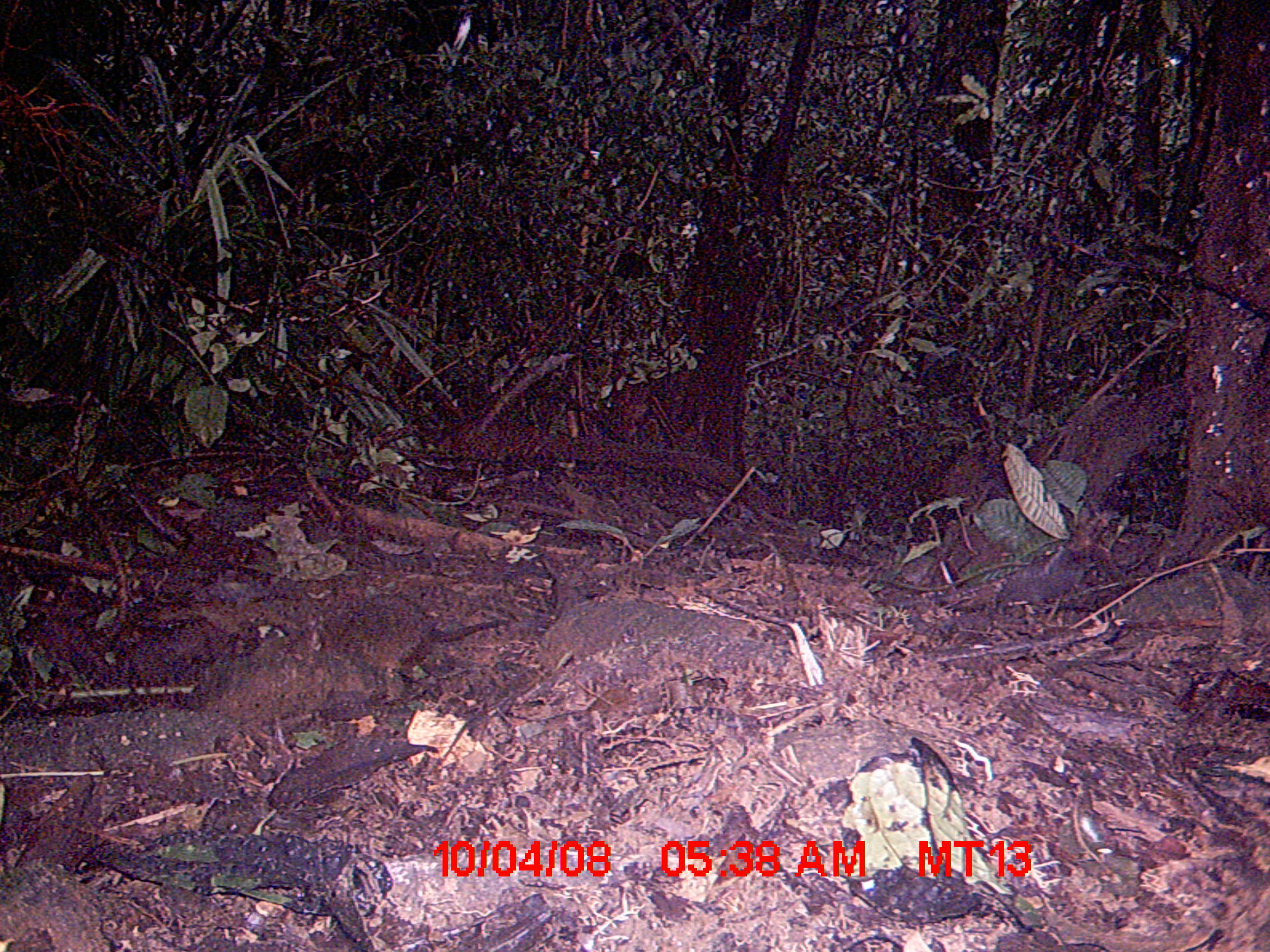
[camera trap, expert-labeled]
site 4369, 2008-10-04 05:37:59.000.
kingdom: Animalia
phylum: Chordata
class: Mammalia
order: Rodentia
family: Nesomyidae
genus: Nesomys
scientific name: Nesomys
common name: nesomys rodents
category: nesomys sp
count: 1